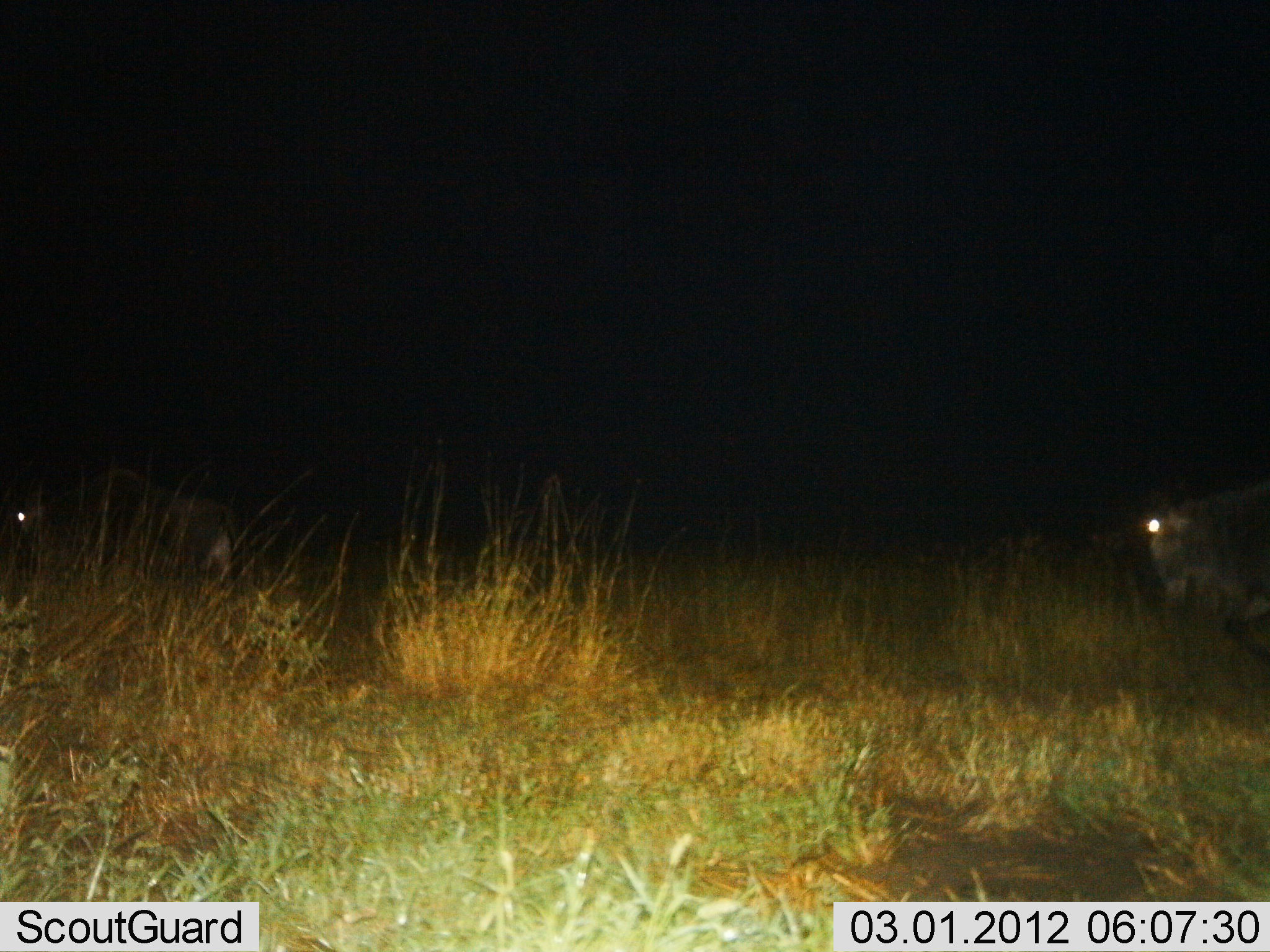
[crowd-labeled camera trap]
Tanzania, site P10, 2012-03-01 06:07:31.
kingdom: Animalia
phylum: Chordata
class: Mammalia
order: Artiodactyla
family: Bovidae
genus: Connochaetes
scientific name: Connochaetes taurinus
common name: blue wildebeest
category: wildebeest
Wildebeest (blue wildebeest) (Connochaetes taurinus), count 2. Behavior (volunteer vote fractions): standing 12%, resting 0%, moving 88%, interacting 0%. Young present (vote fraction): 0%. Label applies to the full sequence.